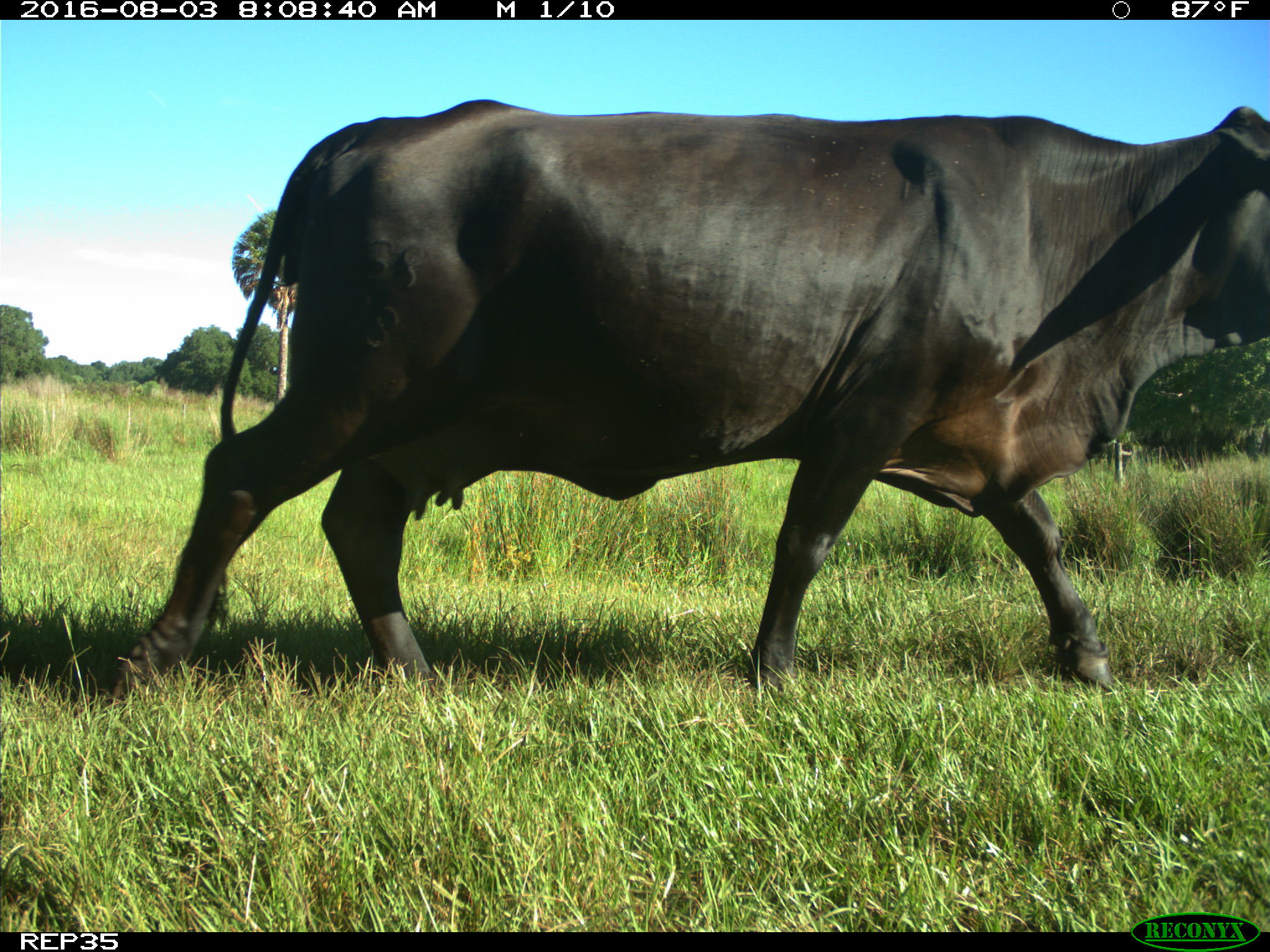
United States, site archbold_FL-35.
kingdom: Animalia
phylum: Chordata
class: Mammalia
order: Artiodactyla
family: Bovidae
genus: Bos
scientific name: Bos taurus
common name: domestic cow